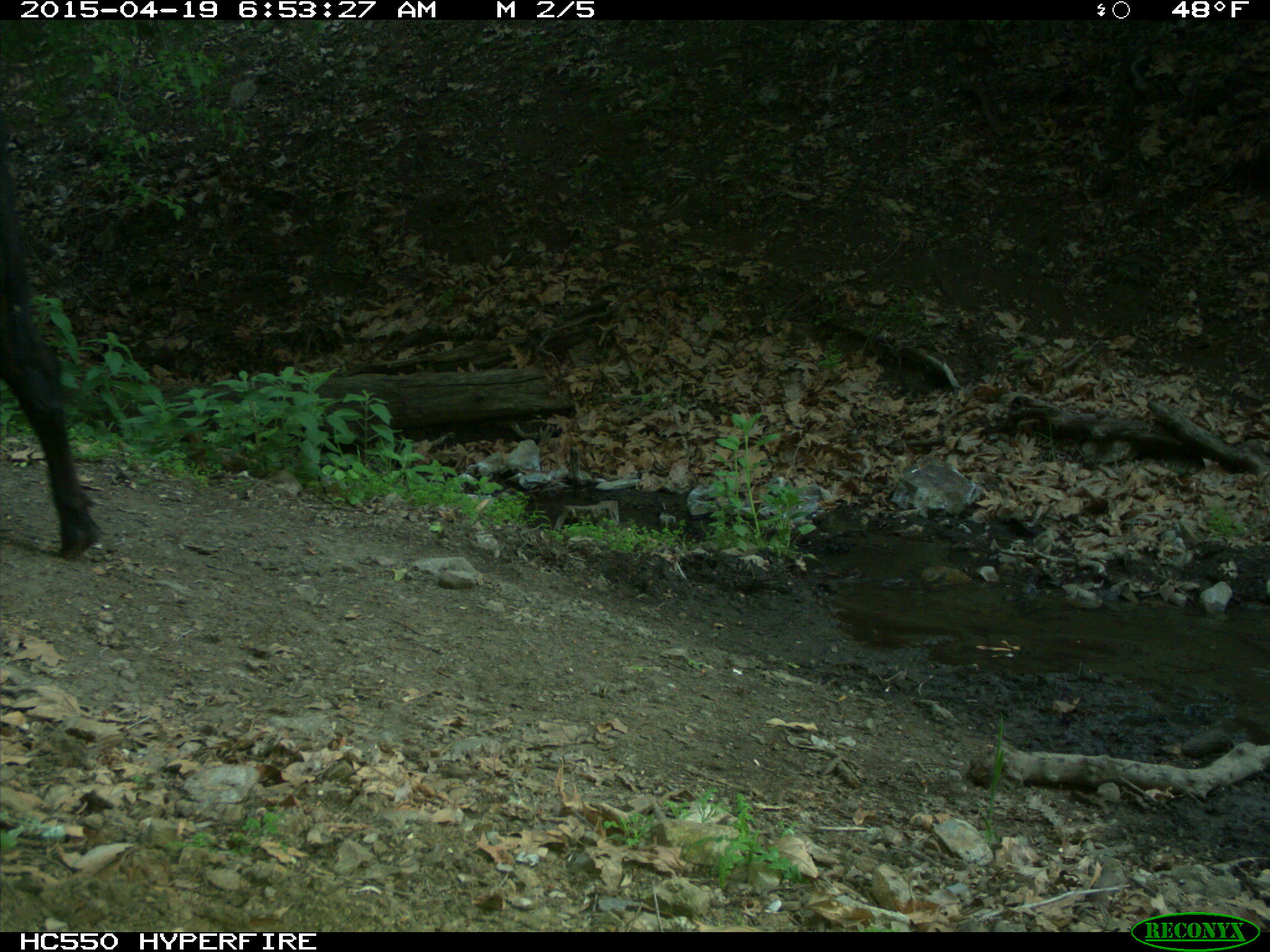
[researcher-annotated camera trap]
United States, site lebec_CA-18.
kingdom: Animalia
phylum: Chordata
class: Mammalia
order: Artiodactyla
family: Bovidae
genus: Bos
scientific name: Bos taurus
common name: domestic cow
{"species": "Bos taurus (domestic cow)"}